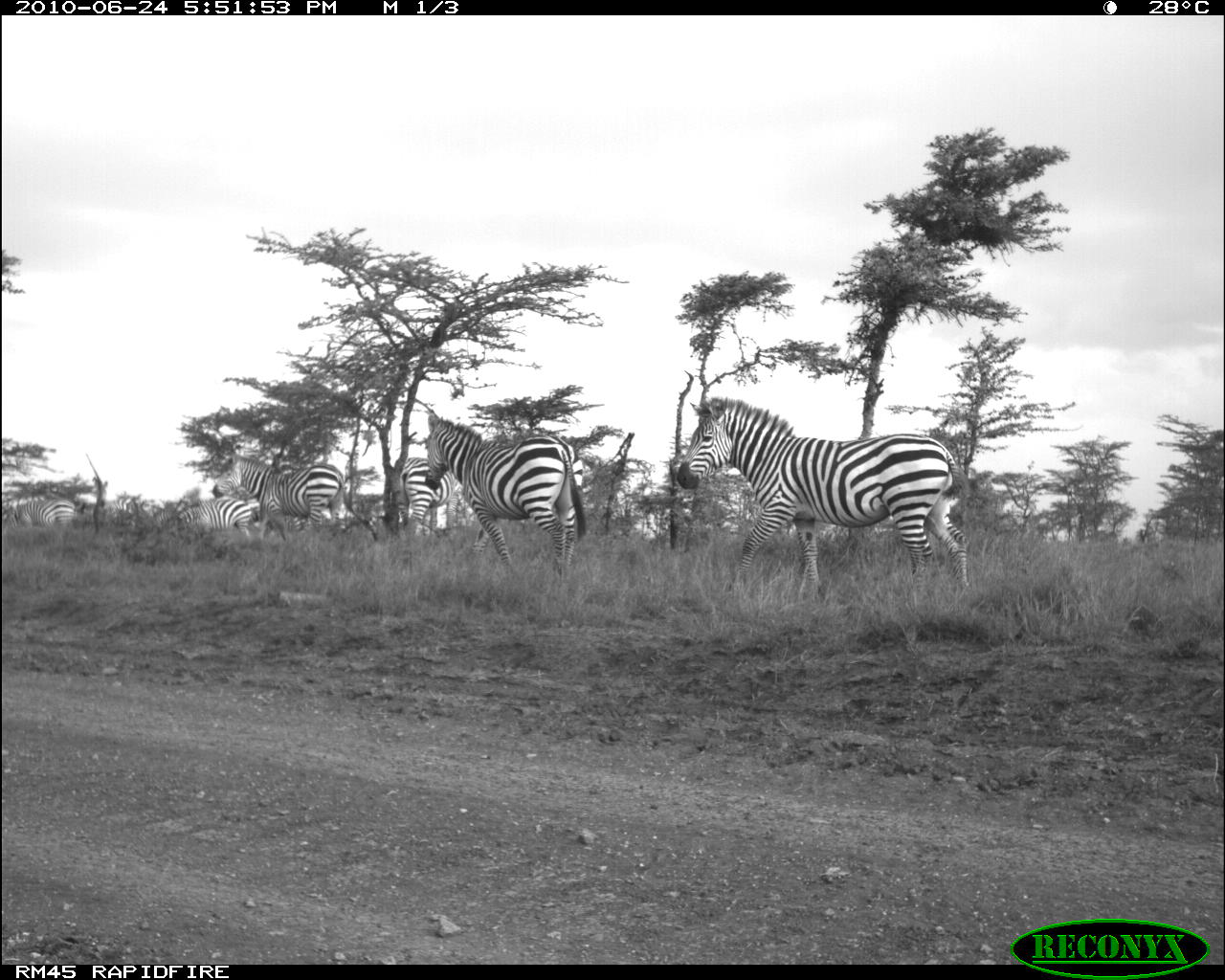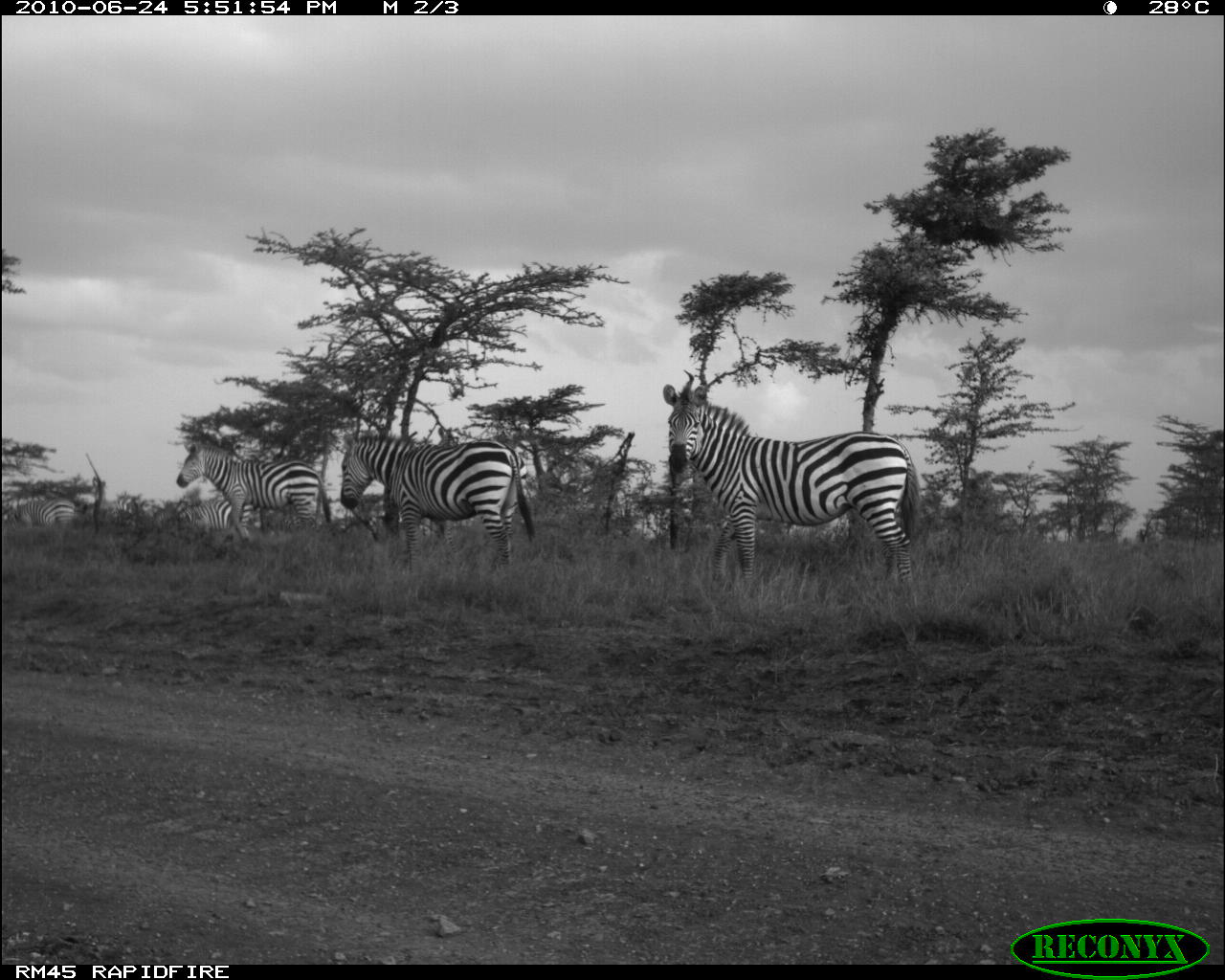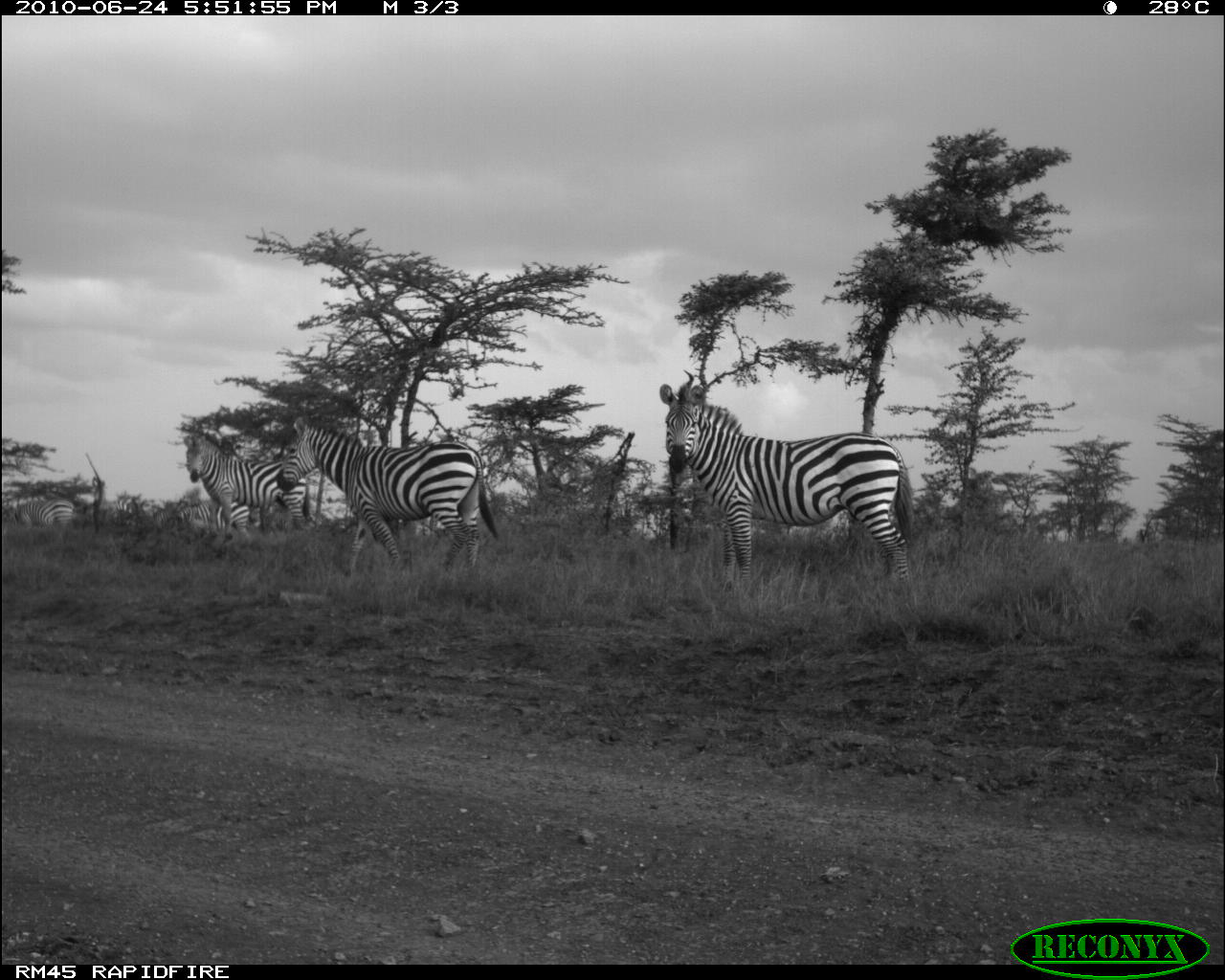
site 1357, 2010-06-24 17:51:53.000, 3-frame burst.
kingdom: Animalia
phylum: Chordata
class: Mammalia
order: Perissodactyla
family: Equidae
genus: Equus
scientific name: Equus quagga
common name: plains zebra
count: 6